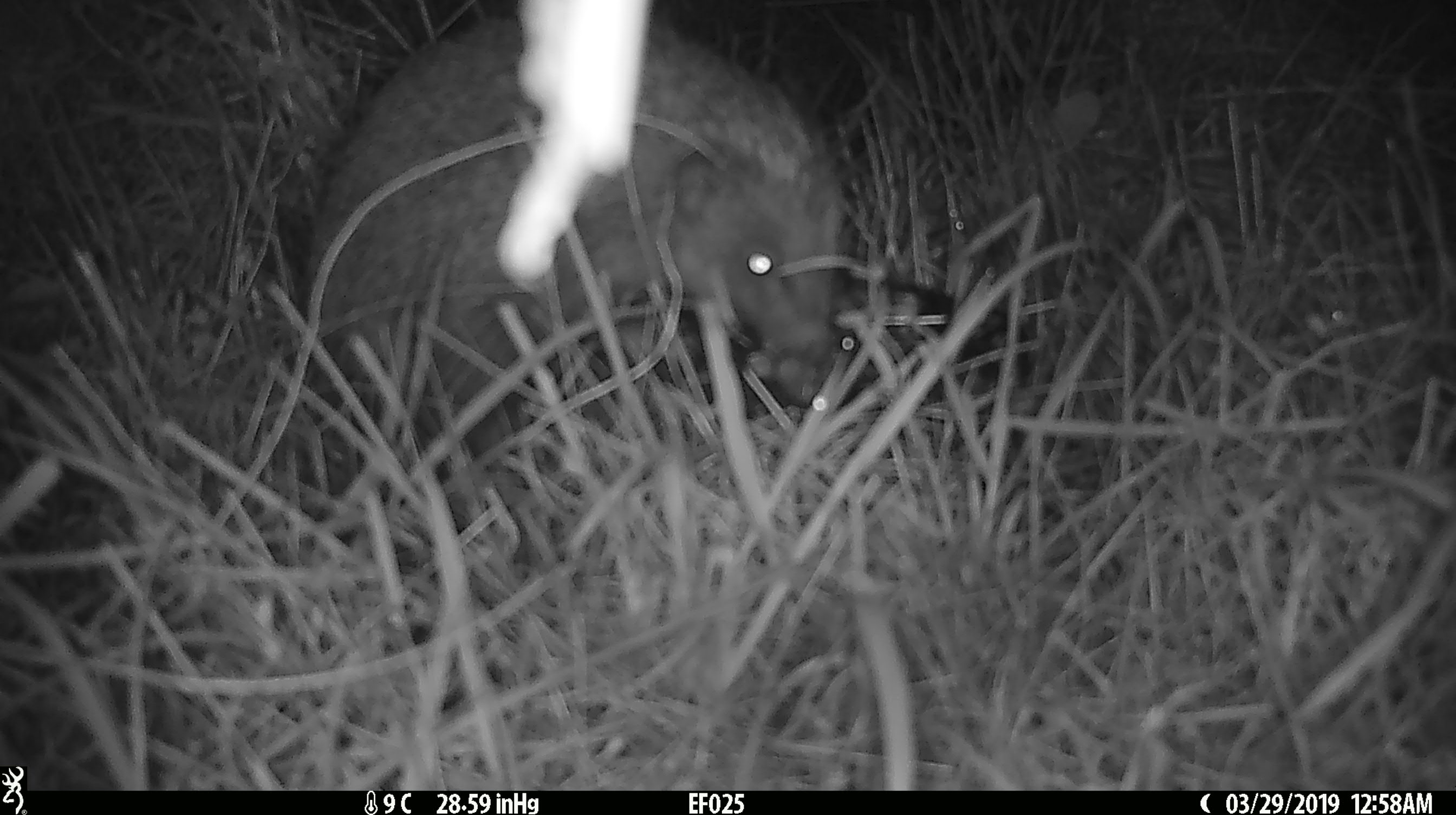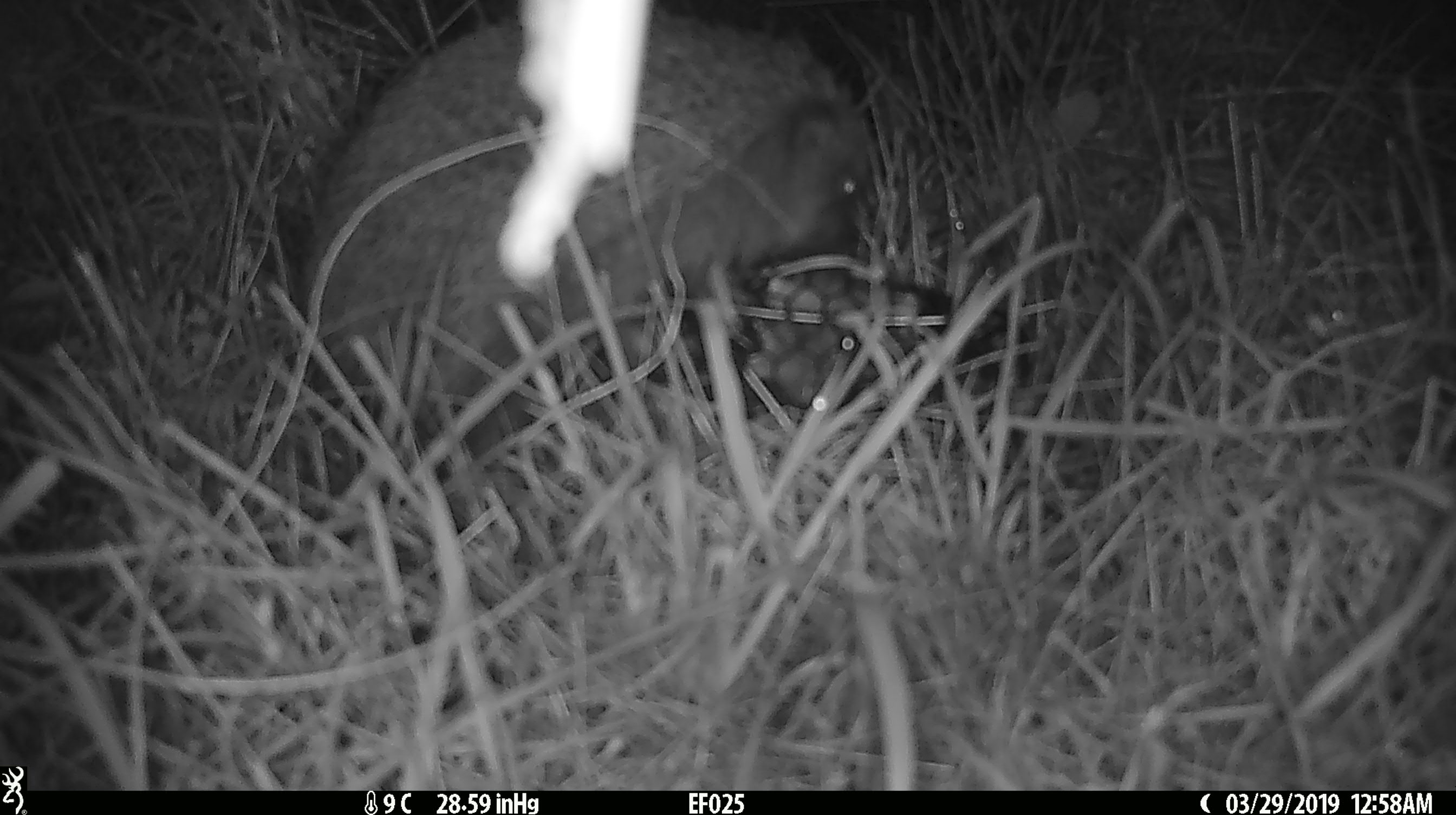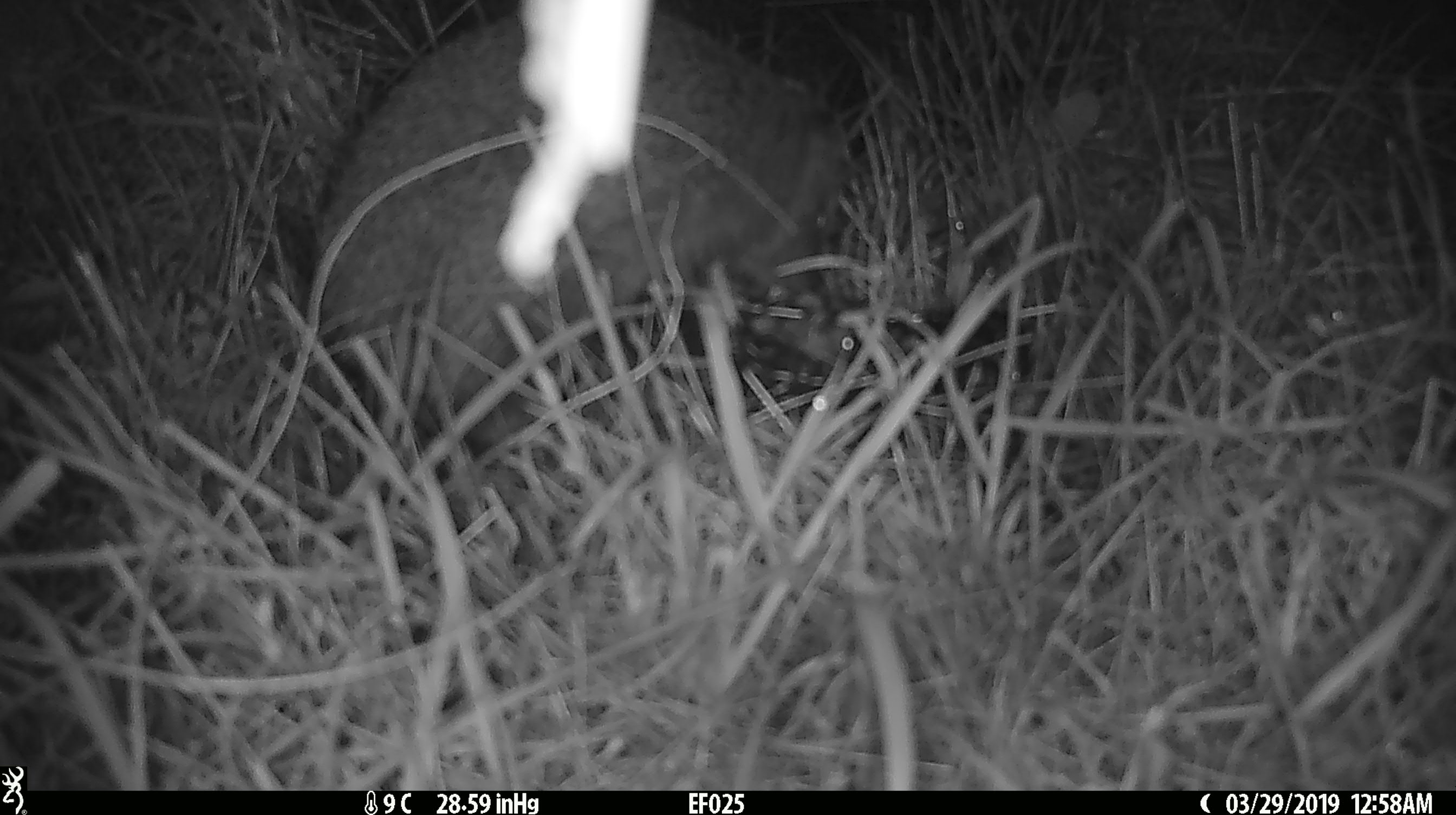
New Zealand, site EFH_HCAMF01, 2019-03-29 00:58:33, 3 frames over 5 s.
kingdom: Animalia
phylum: Chordata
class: Mammalia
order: Eulipotyphla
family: Erinaceidae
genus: Erinaceus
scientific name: Erinaceus europaeus europaeus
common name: european hedgehog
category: hedgehog